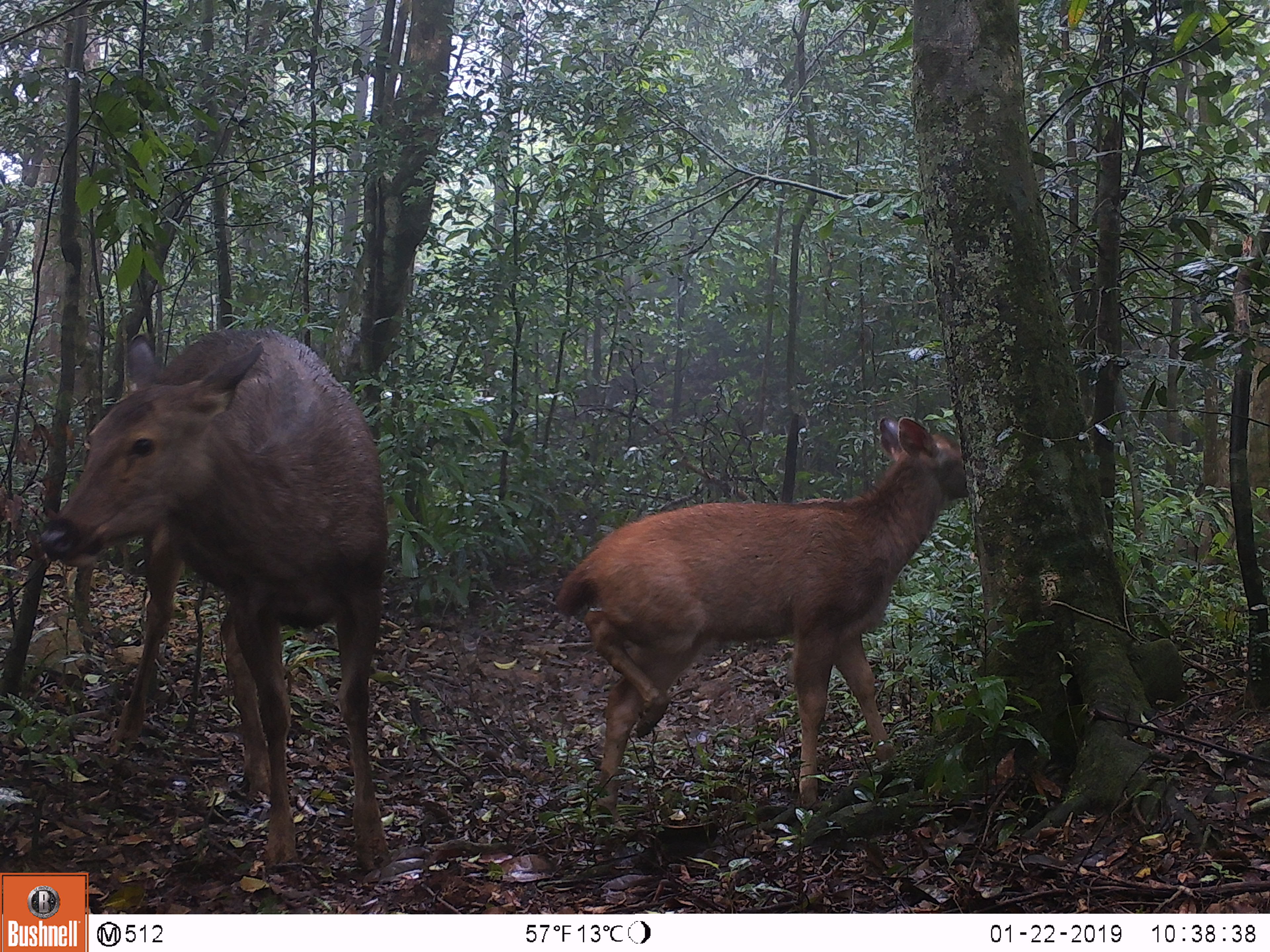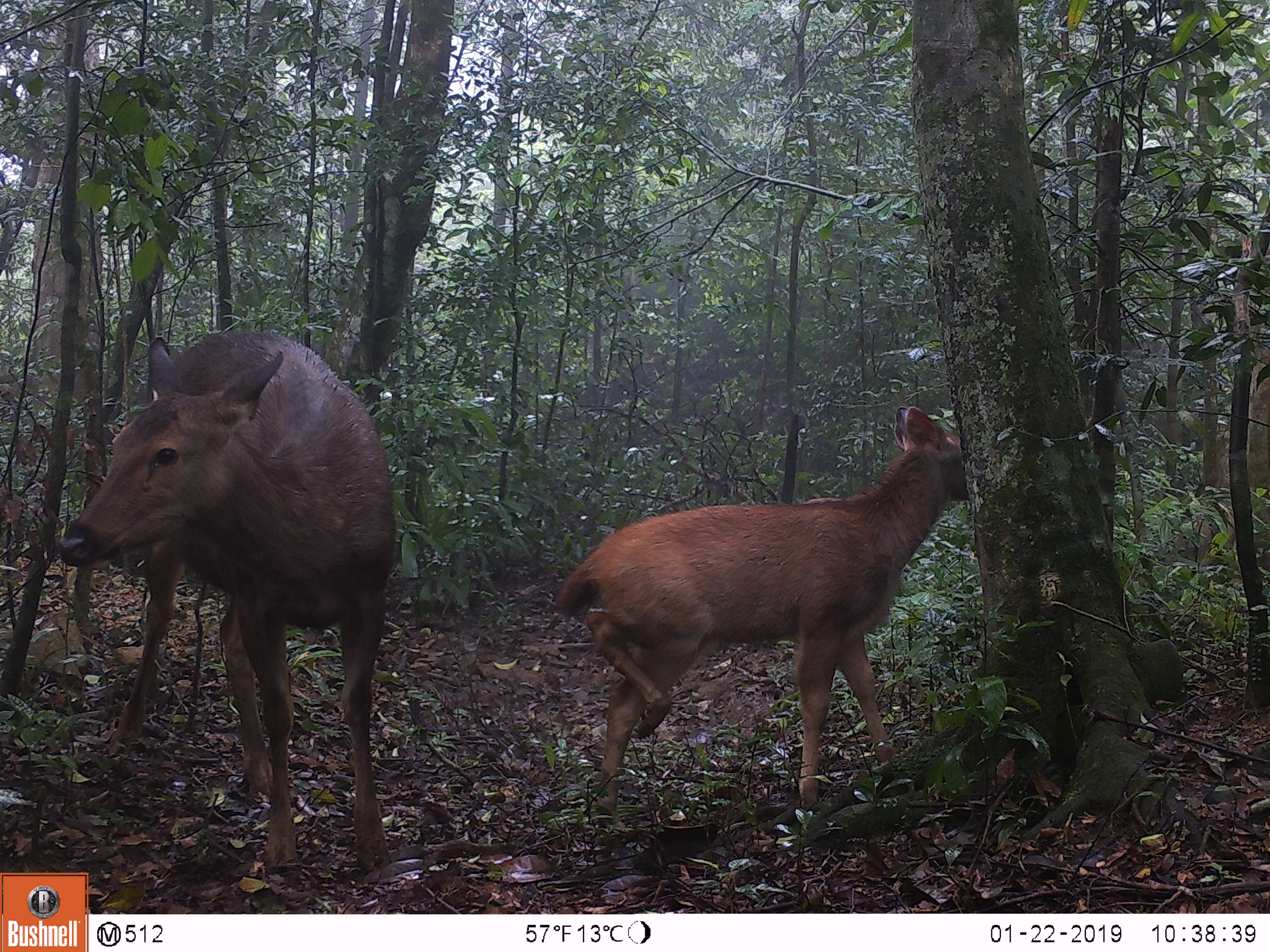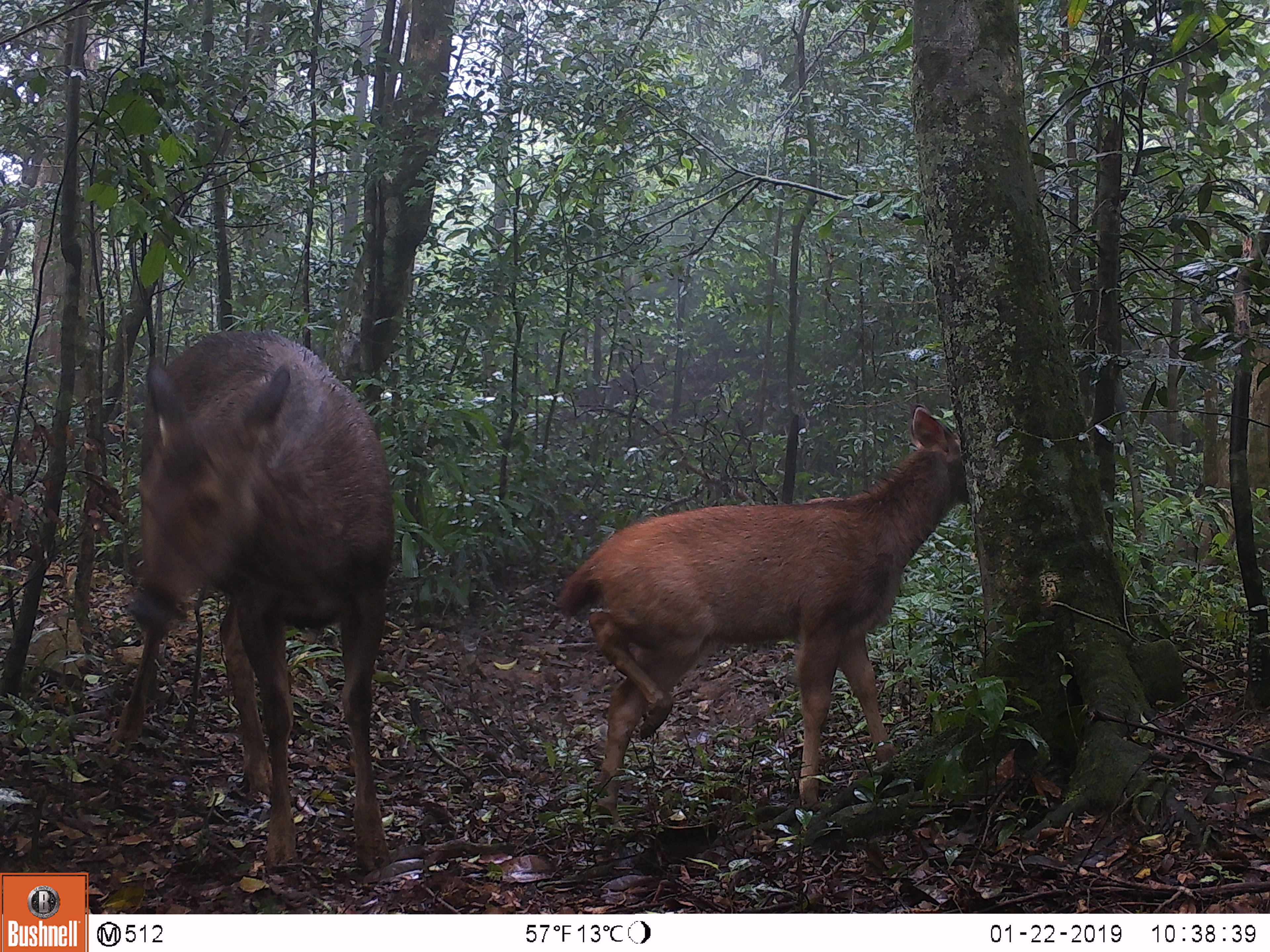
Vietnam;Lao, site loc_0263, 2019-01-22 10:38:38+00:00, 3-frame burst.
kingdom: Animalia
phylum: Chordata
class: Mammalia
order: Artiodactyla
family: Cervidae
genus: Rusa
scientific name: Rusa unicolor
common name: sambar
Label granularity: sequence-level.